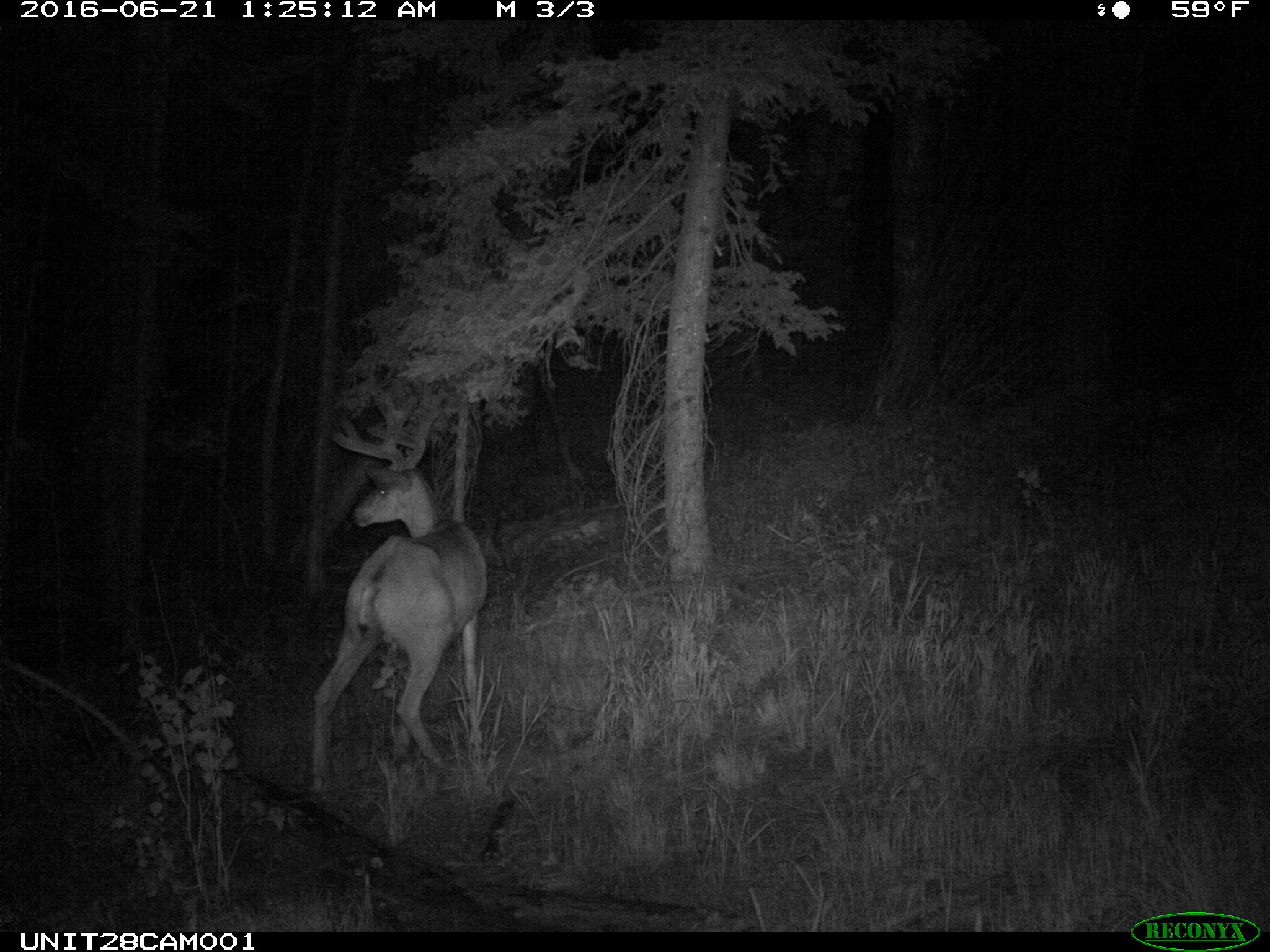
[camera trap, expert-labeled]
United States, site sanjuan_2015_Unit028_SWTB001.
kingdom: Animalia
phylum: Chordata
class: Mammalia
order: Artiodactyla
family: Cervidae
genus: Odocoileus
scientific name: Odocoileus hemionus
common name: mule deer